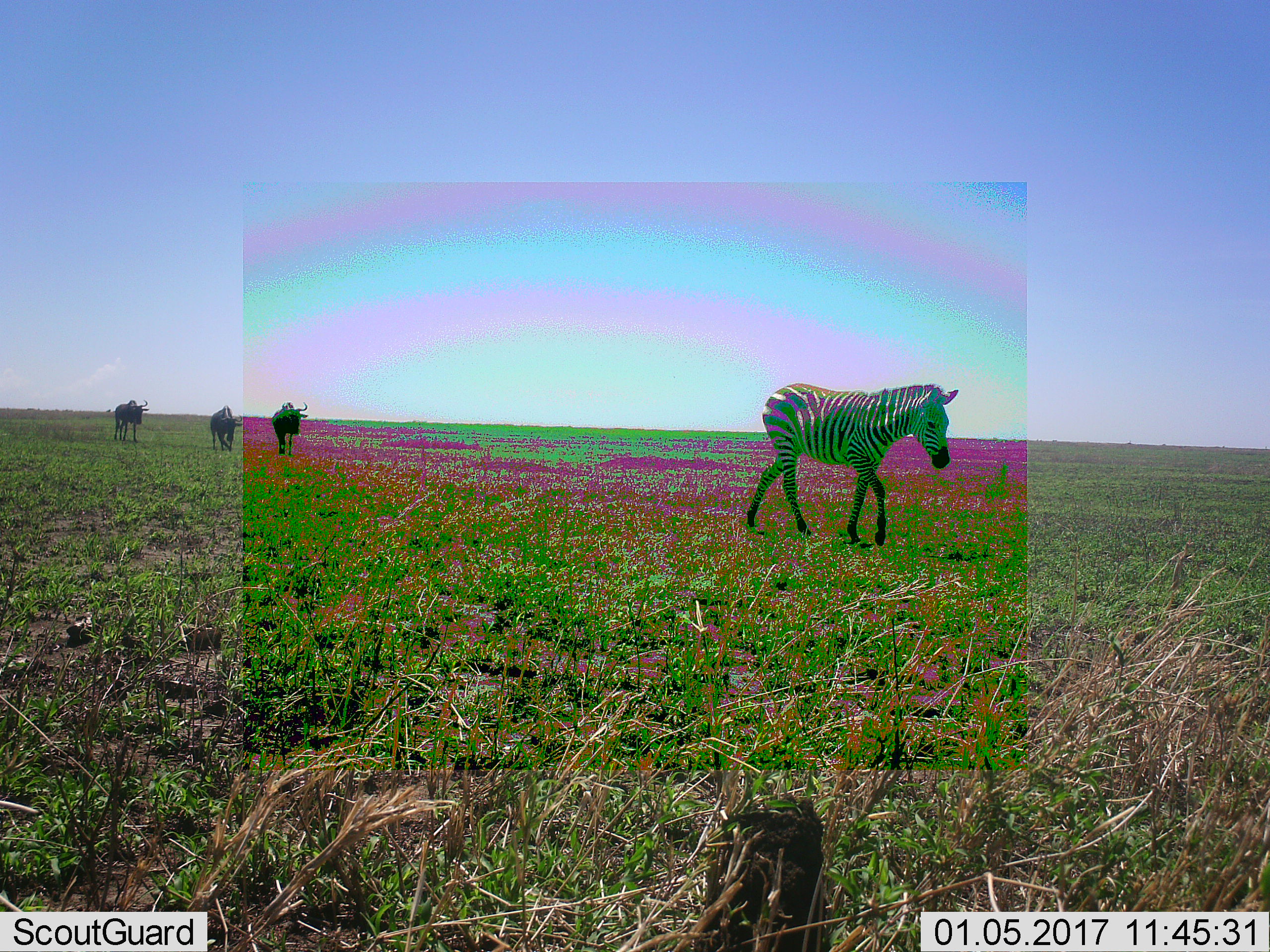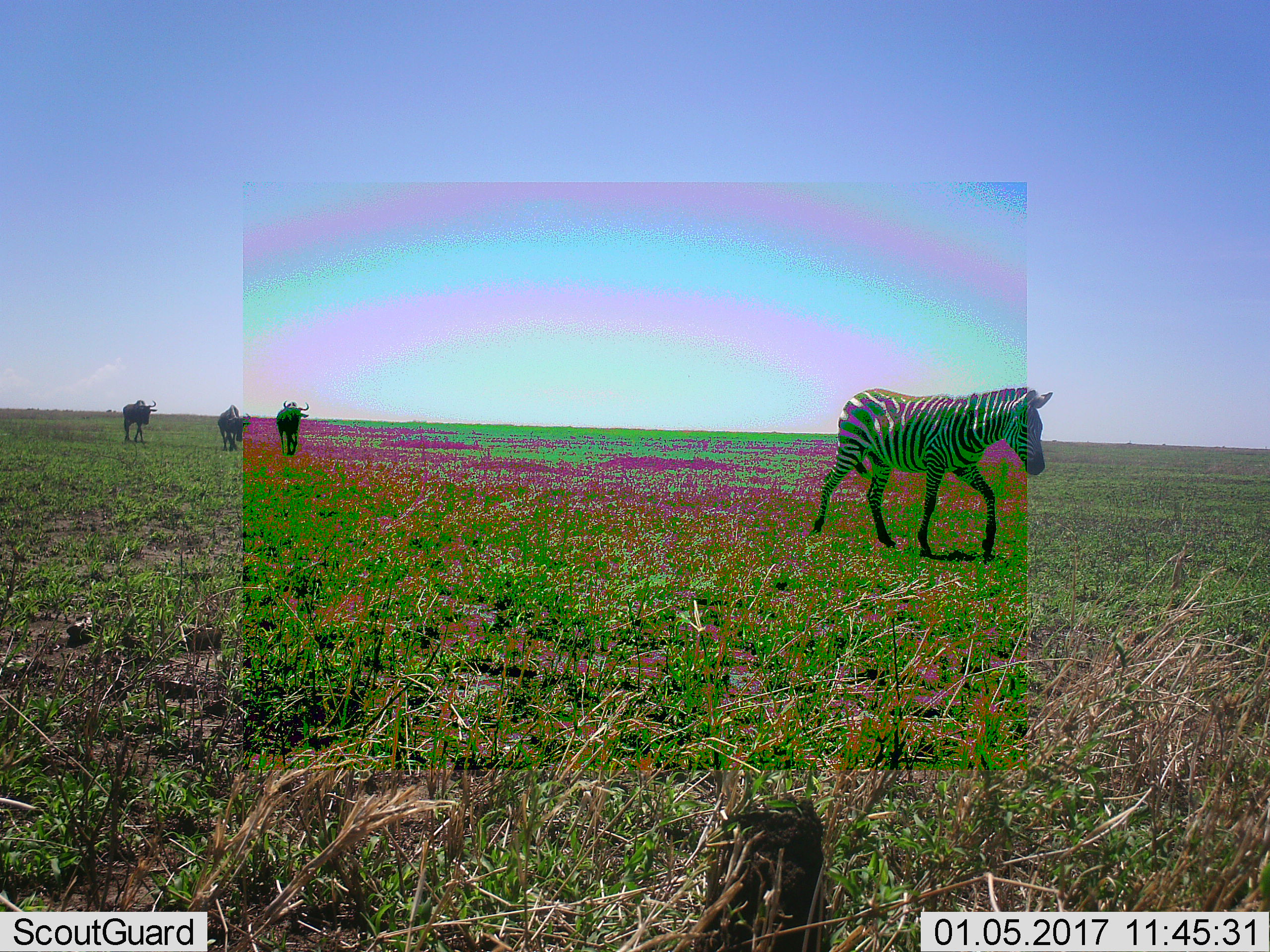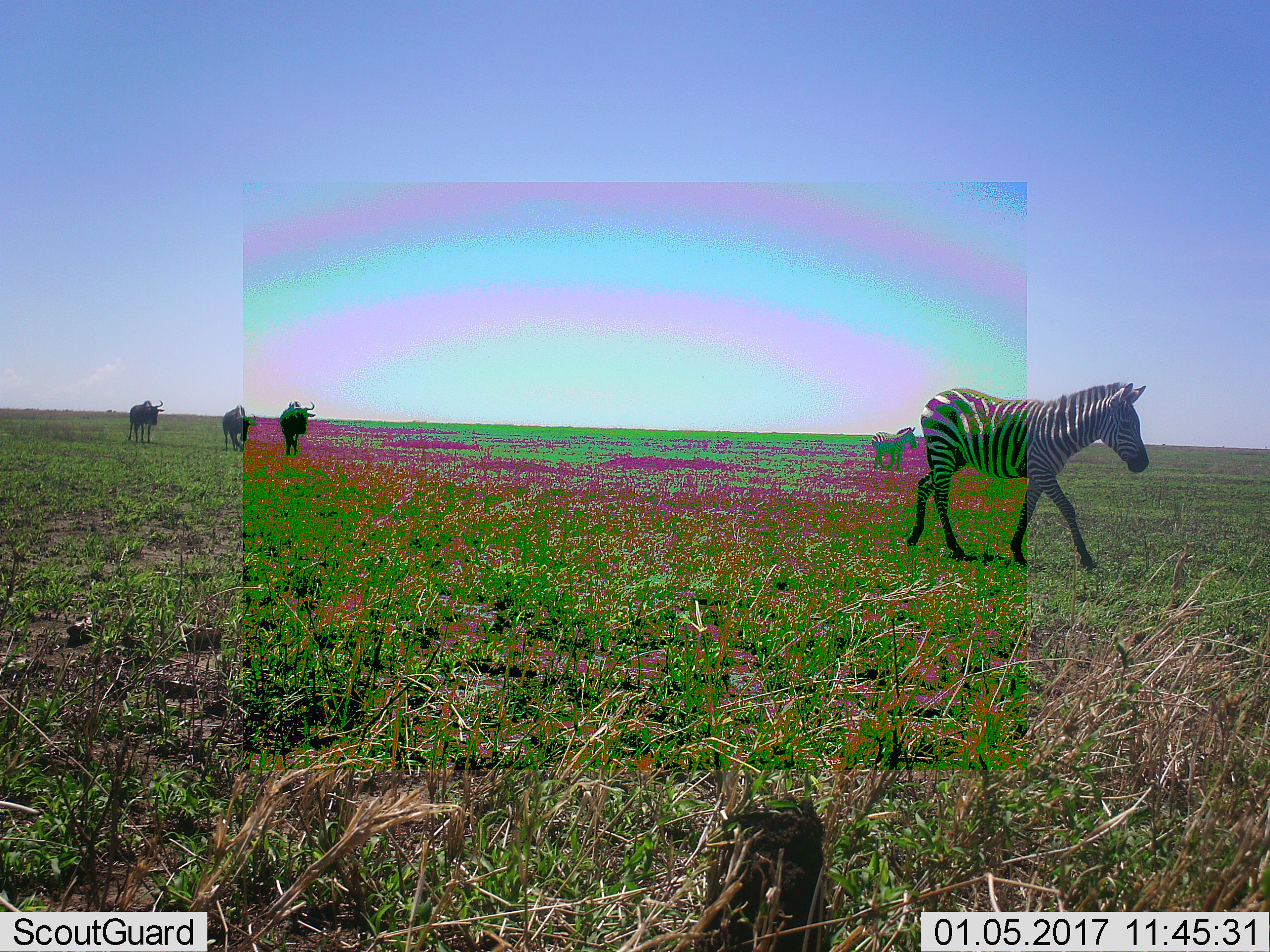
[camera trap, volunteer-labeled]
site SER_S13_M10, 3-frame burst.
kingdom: Animalia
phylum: Chordata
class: Mammalia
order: Artiodactyla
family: Bovidae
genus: Connochaetes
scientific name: Connochaetes taurinus taurinus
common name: blue wildebeest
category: wildebeestblue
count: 3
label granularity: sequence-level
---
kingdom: Animalia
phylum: Chordata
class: Mammalia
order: Perissodactyla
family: Equidae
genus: Equus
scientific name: Equus quagga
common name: plains zebra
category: zebraplains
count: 1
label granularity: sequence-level